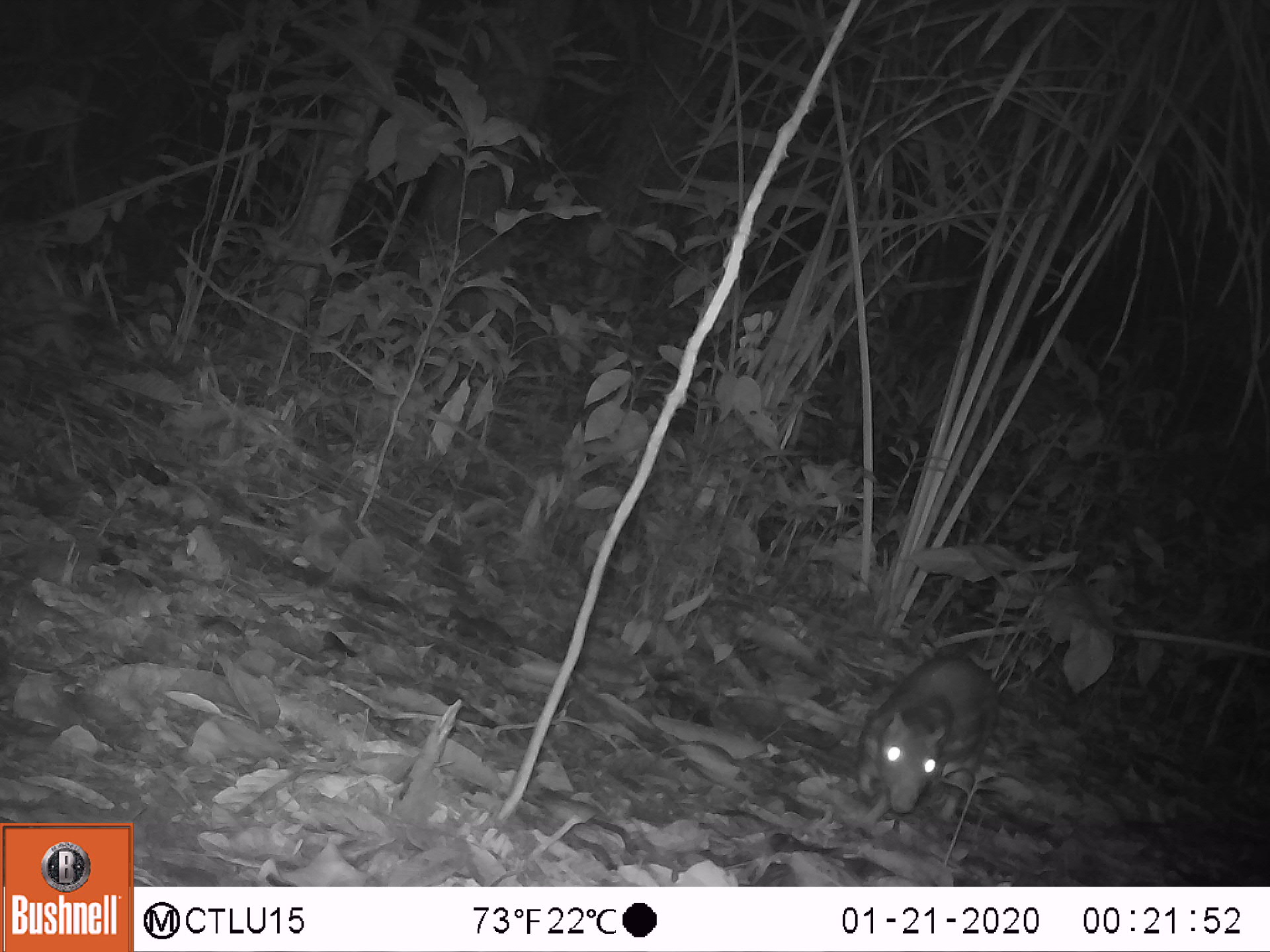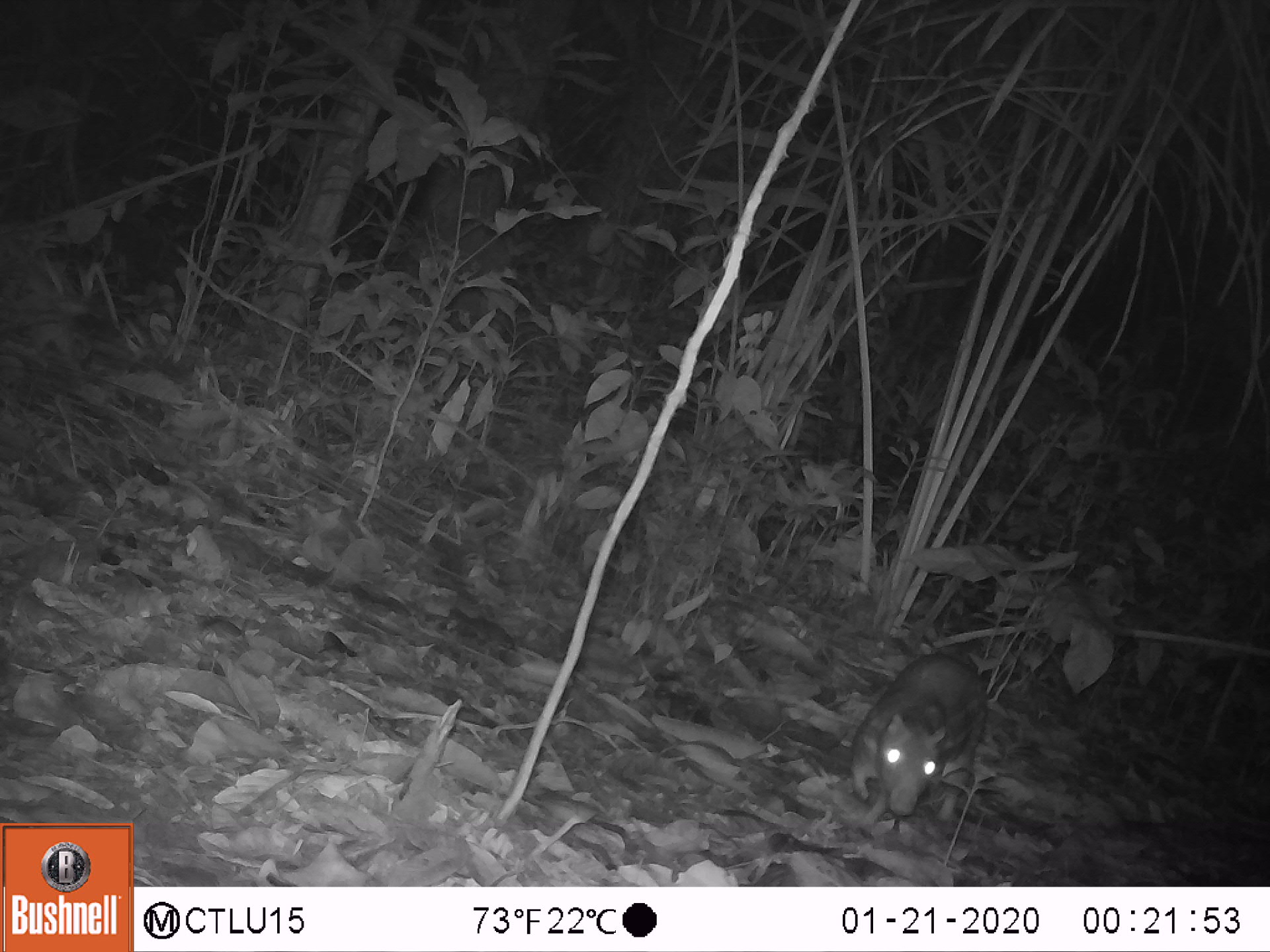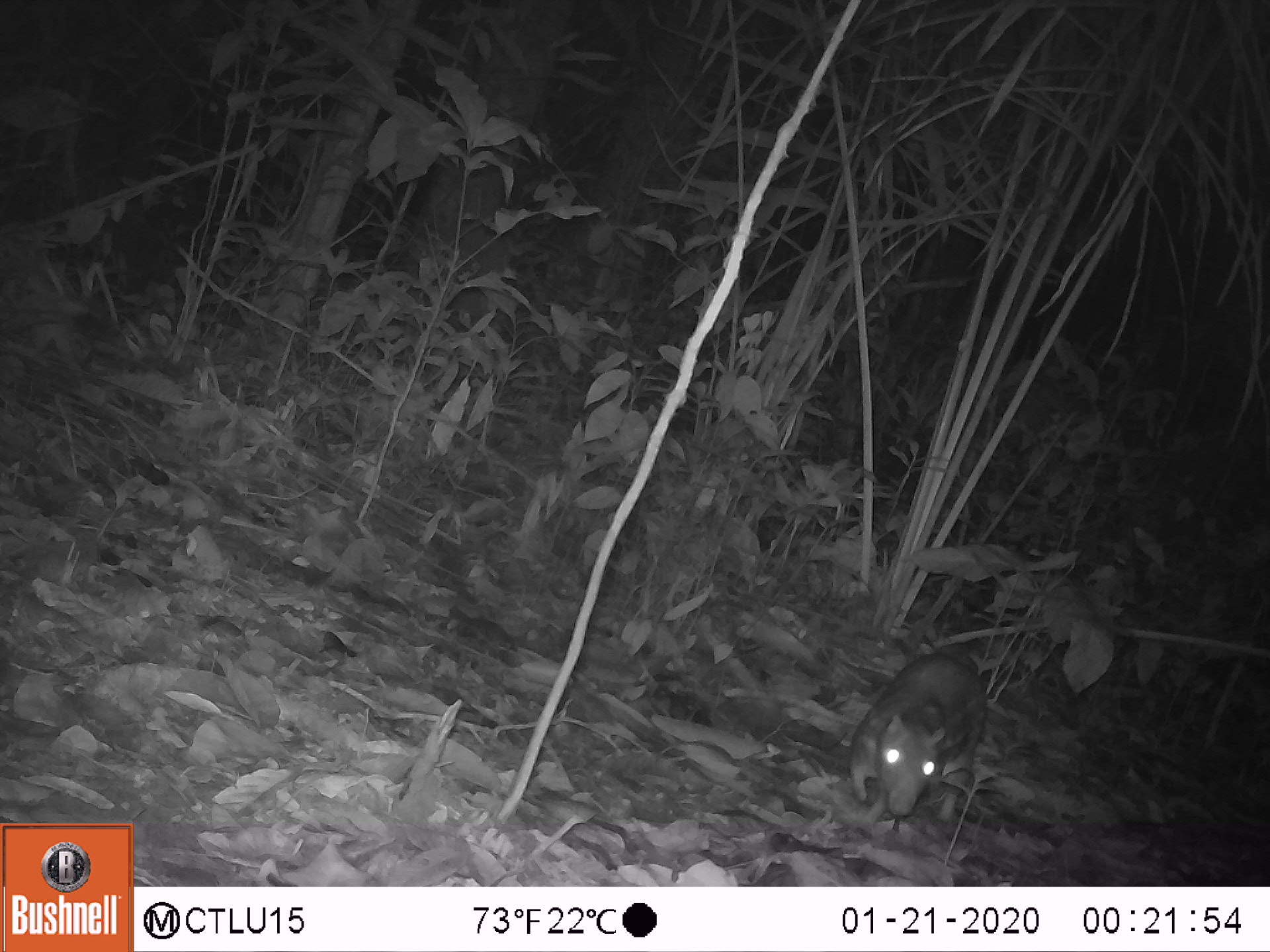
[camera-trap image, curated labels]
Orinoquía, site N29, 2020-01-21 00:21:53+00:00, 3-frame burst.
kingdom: Animalia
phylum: Chordata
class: Mammalia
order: Rodentia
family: Cuniculidae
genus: Cuniculus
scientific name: Cuniculus paca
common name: spotted paca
Spotted paca (Cuniculus paca).